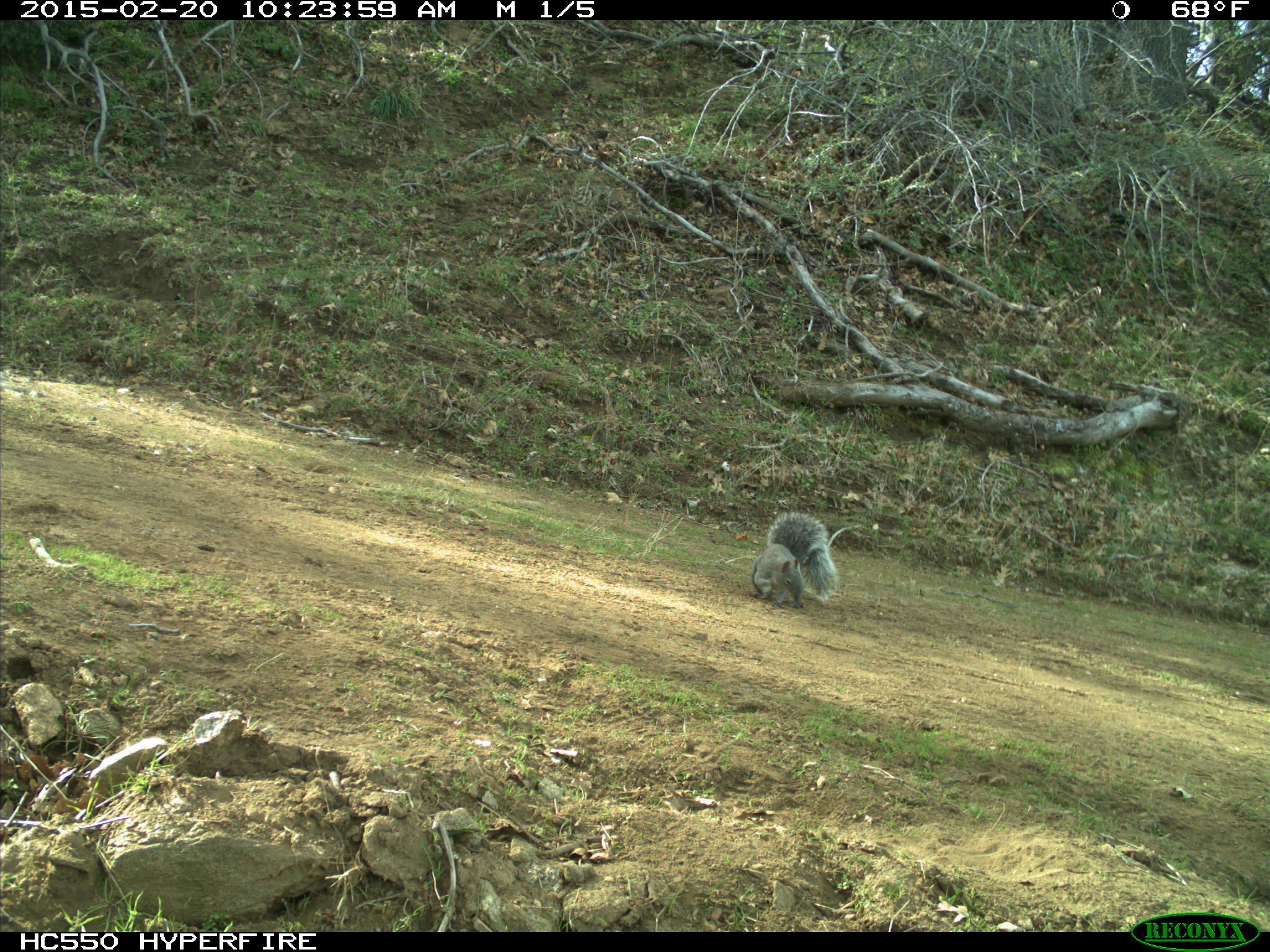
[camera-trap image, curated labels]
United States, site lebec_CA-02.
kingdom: Animalia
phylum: Chordata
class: Mammalia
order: Rodentia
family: Sciuridae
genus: Sciurus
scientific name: Sciurus carolinensis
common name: eastern gray squirrel